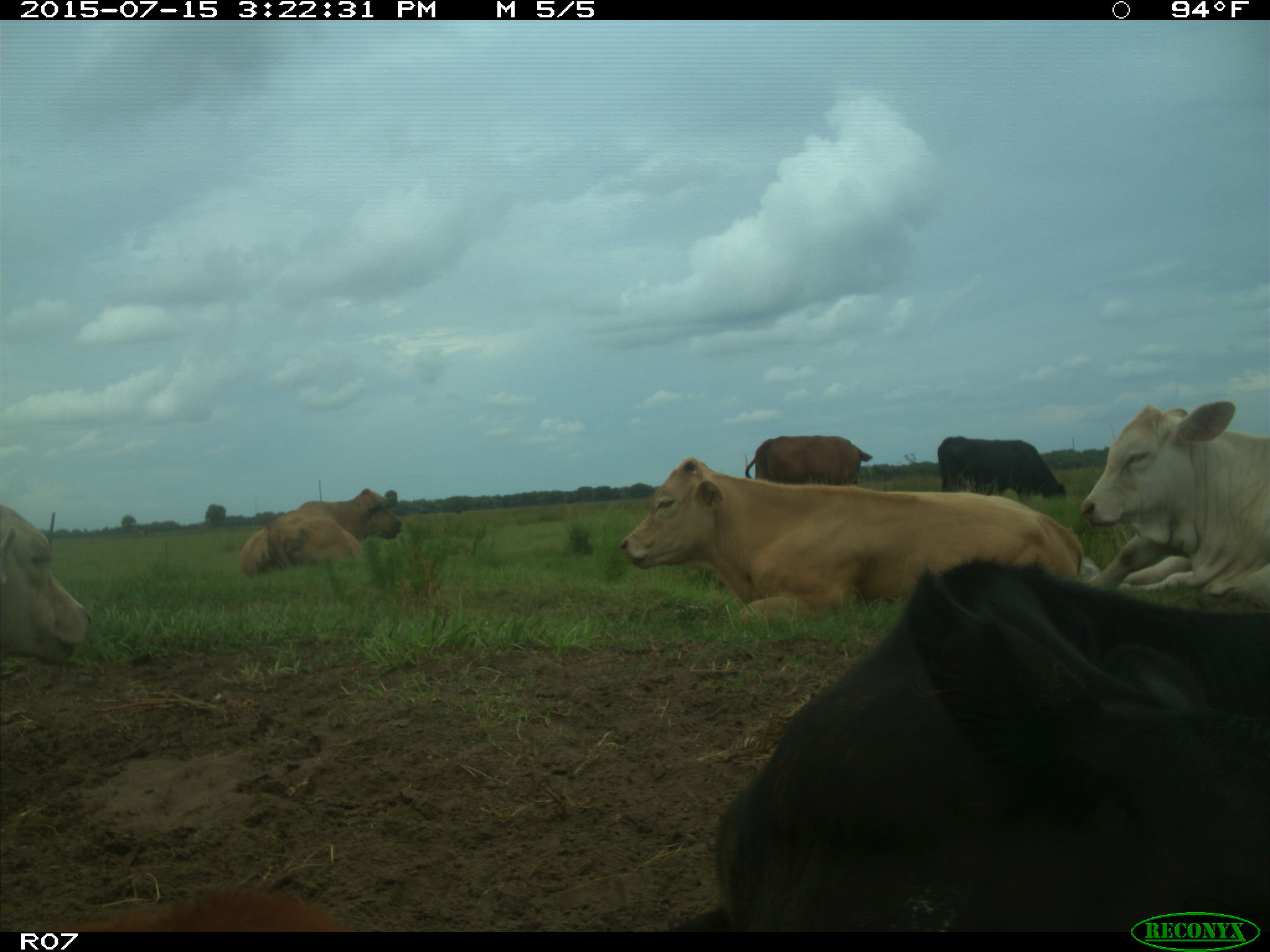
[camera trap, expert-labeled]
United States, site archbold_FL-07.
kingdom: Animalia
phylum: Chordata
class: Mammalia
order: Artiodactyla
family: Bovidae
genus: Bos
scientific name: Bos taurus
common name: domestic cow